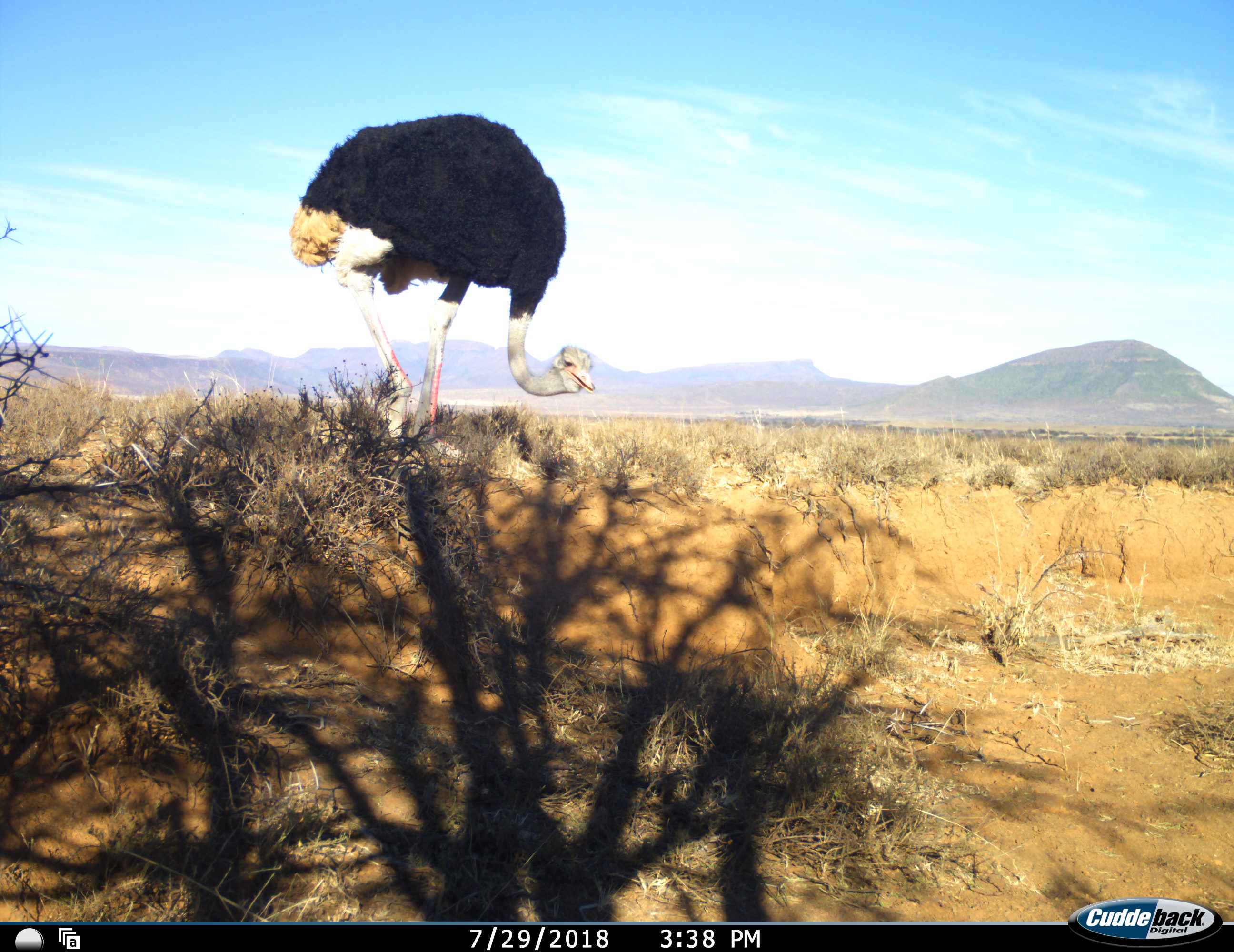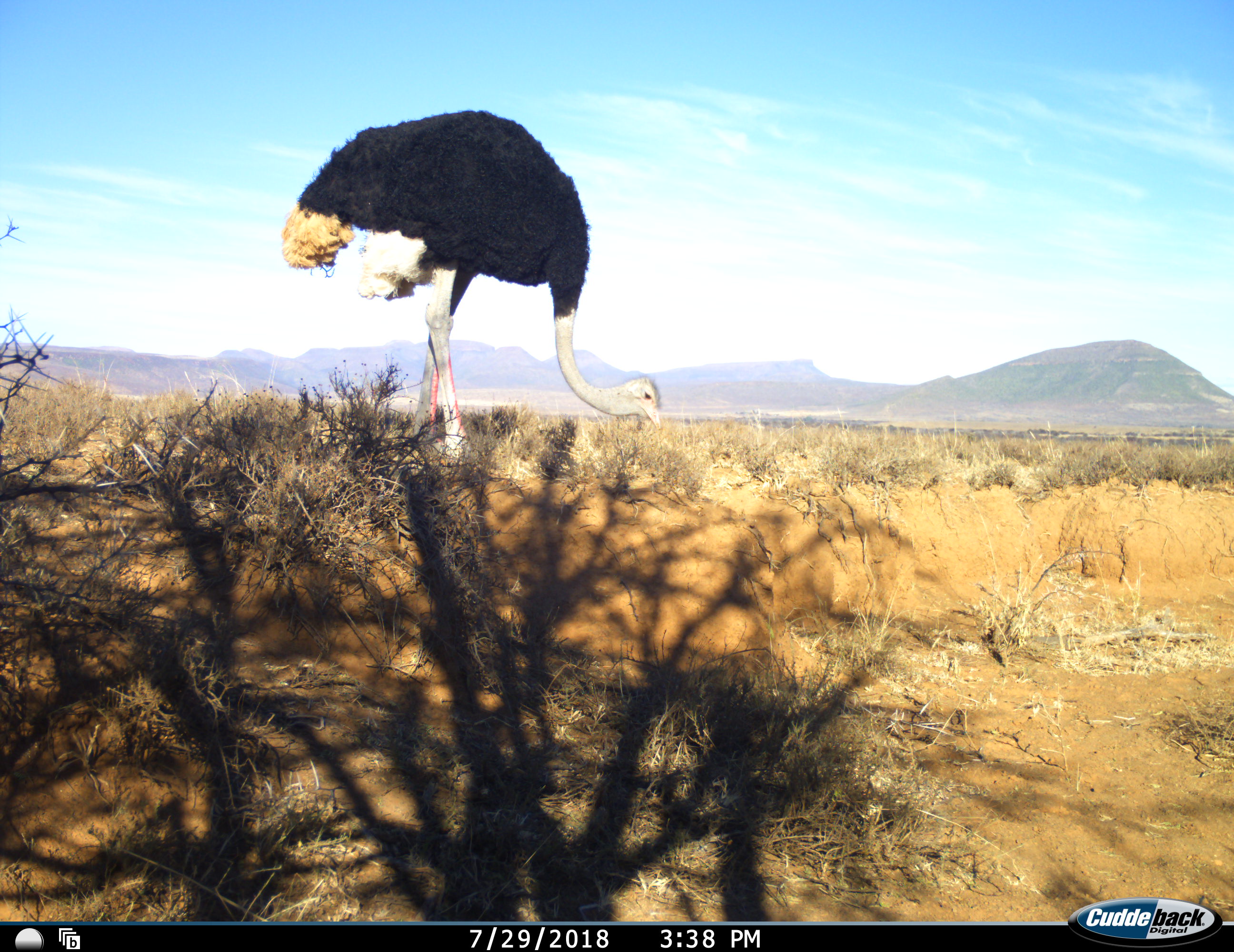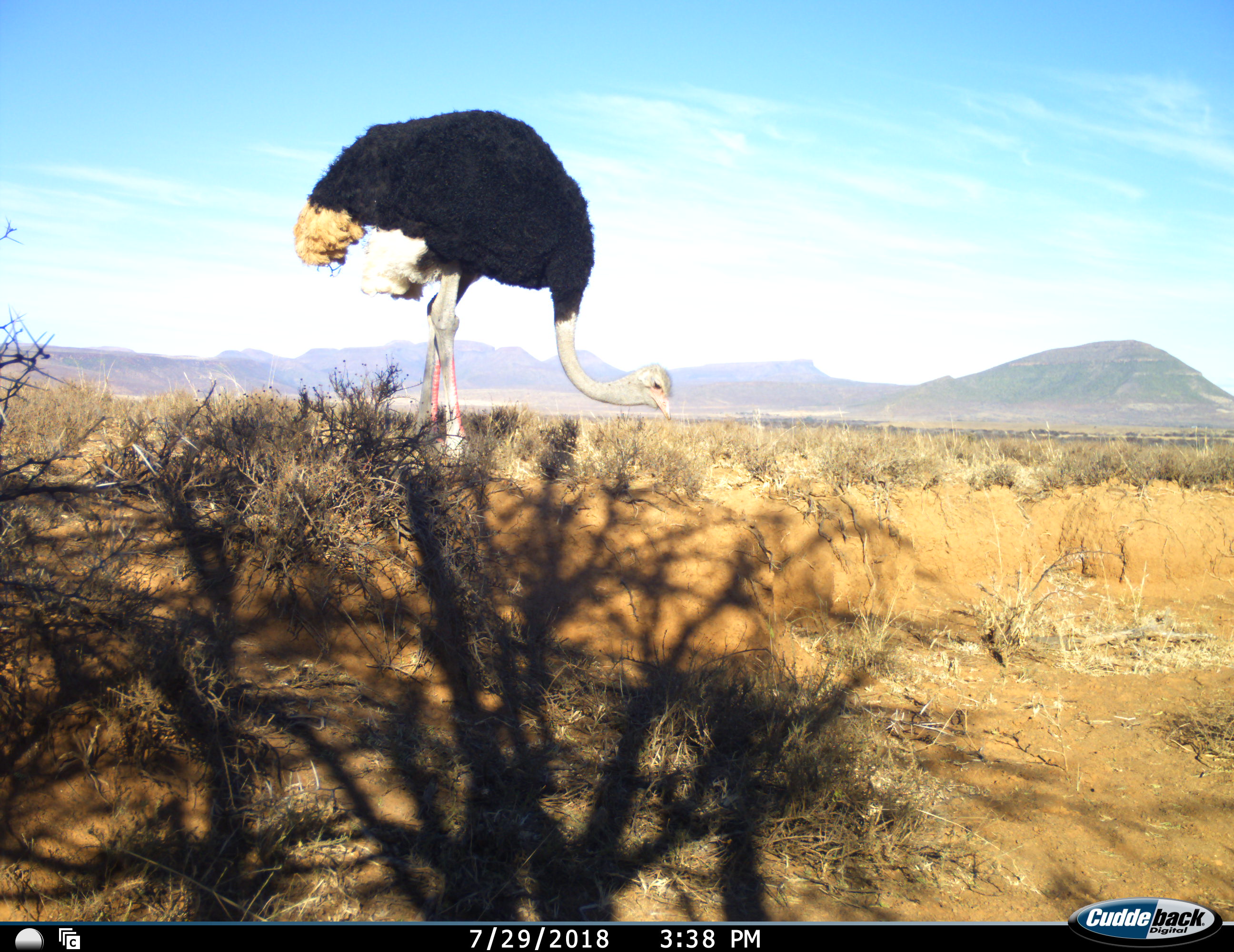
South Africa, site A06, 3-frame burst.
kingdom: Animalia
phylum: Chordata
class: Aves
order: Struthioniformes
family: Struthionidae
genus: Struthio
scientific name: Struthio camelus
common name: ostrich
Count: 1.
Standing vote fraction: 40%.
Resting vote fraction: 0%.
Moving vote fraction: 30%.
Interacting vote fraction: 0%.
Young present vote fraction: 0%.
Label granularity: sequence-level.